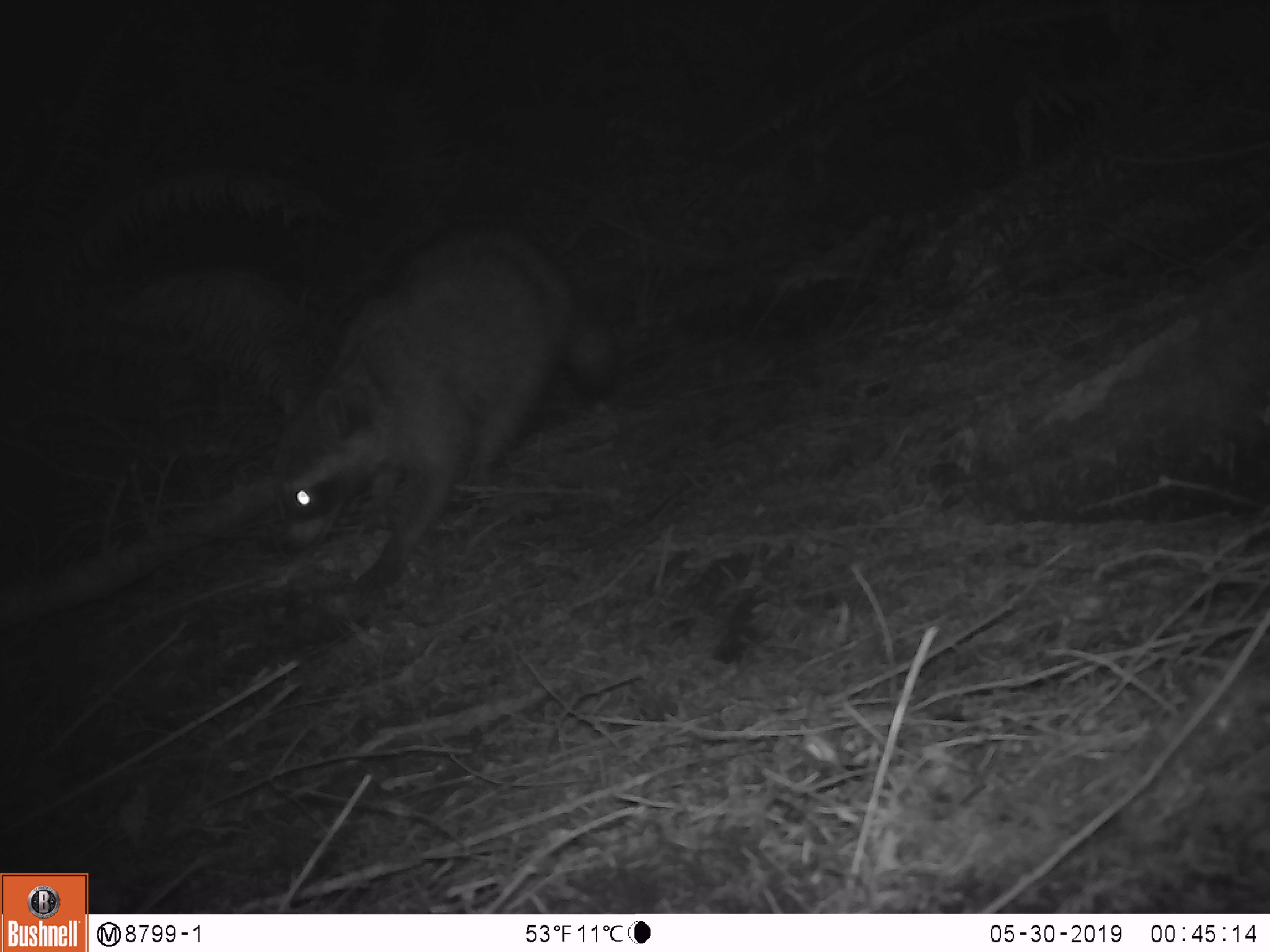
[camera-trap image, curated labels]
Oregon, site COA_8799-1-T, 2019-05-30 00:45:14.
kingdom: Animalia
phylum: Chordata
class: Mammalia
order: Carnivora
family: Procyonidae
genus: Procyon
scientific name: Procyon lotor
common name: northern raccoon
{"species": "northern raccoon (Procyon lotor)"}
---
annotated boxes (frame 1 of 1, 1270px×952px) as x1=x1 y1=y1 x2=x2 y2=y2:
northern raccoon: x1=267 y1=211 x2=629 y2=593